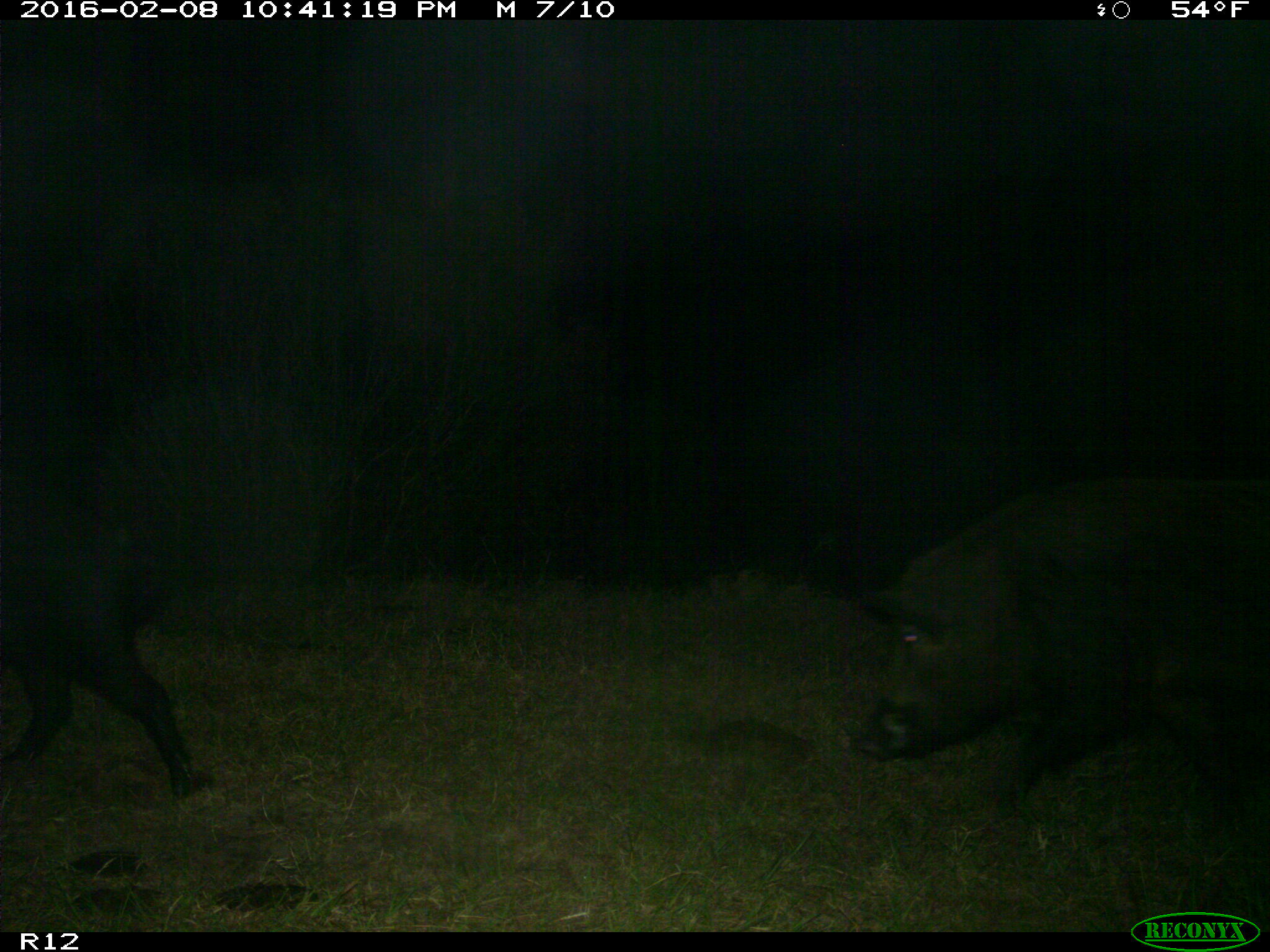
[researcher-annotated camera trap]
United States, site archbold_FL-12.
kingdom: Animalia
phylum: Chordata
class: Mammalia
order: Artiodactyla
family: Suidae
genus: Sus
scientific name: Sus scrofa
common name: wild boar